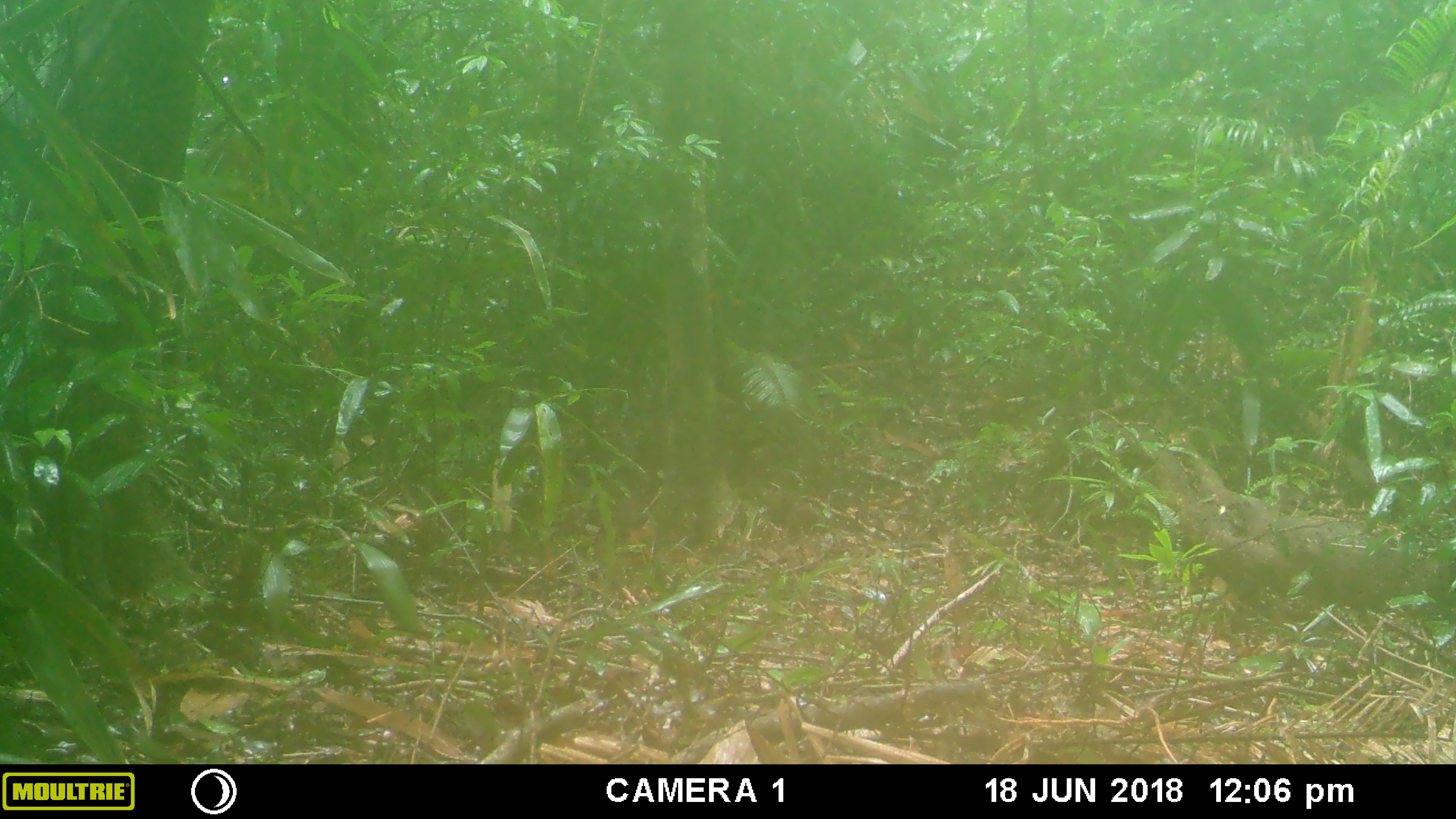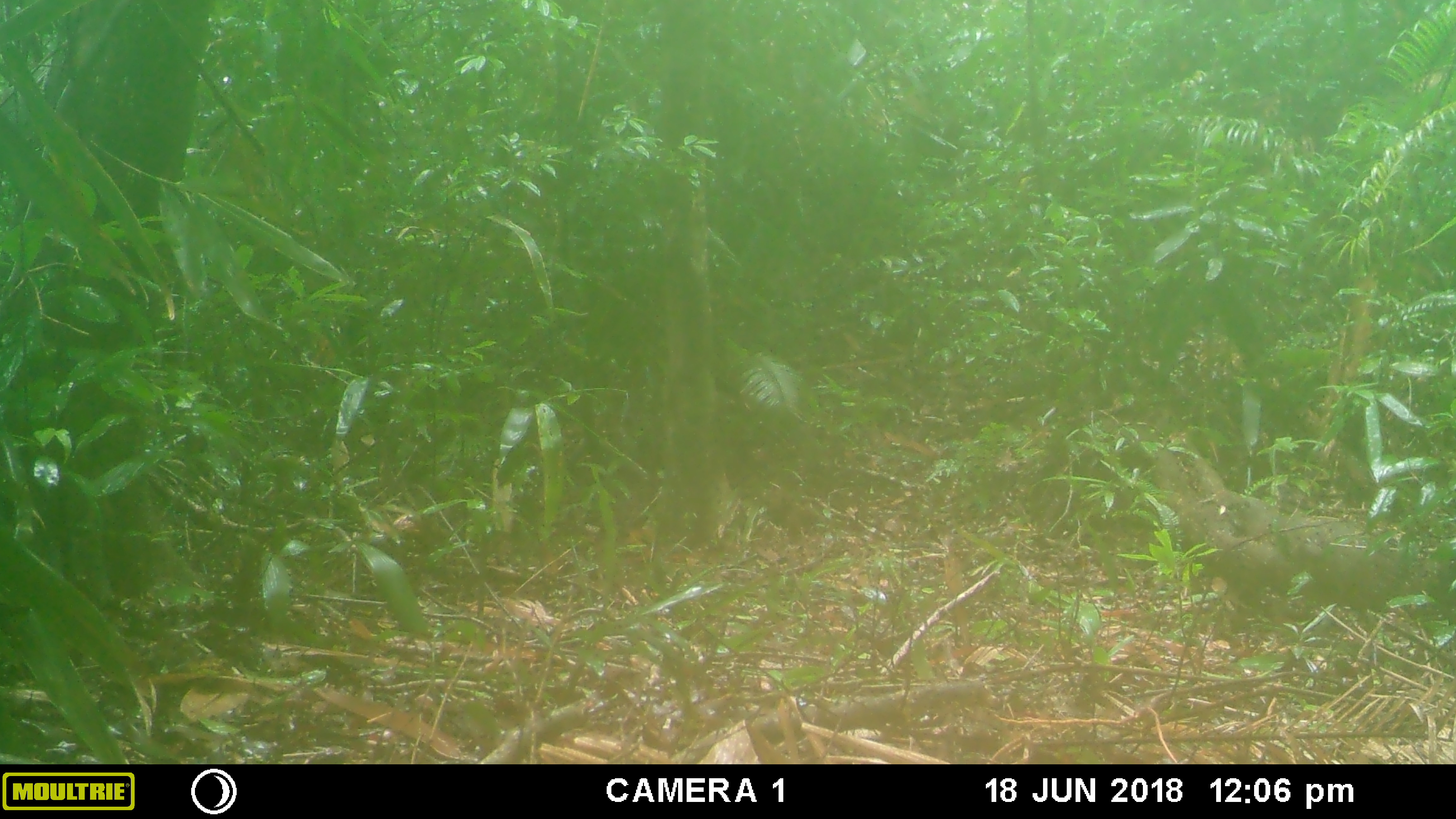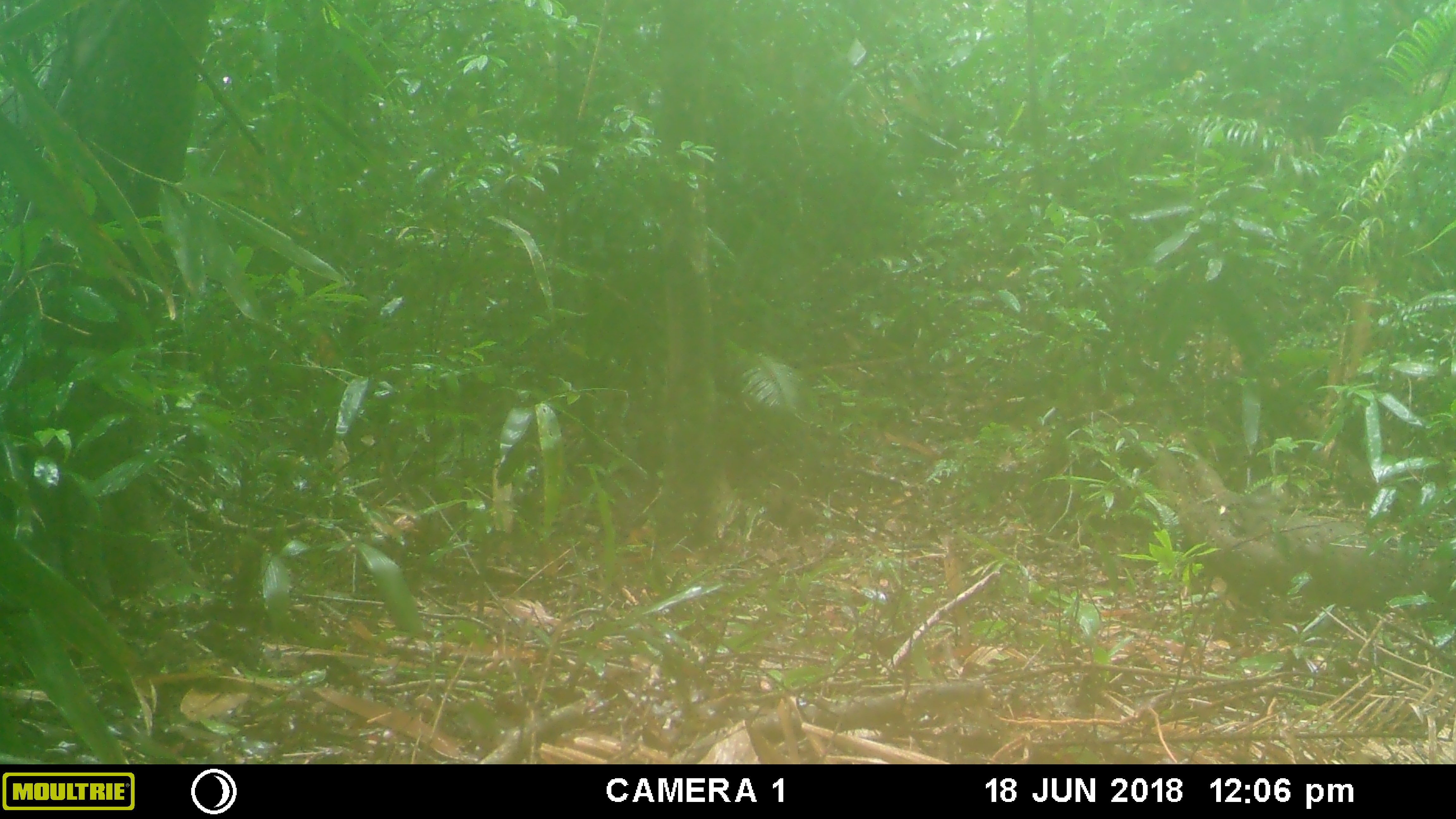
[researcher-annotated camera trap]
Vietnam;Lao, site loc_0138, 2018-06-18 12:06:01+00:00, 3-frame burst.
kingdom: Animalia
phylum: Chordata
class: Aves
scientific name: Aves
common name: bird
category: unidentified bird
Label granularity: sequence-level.